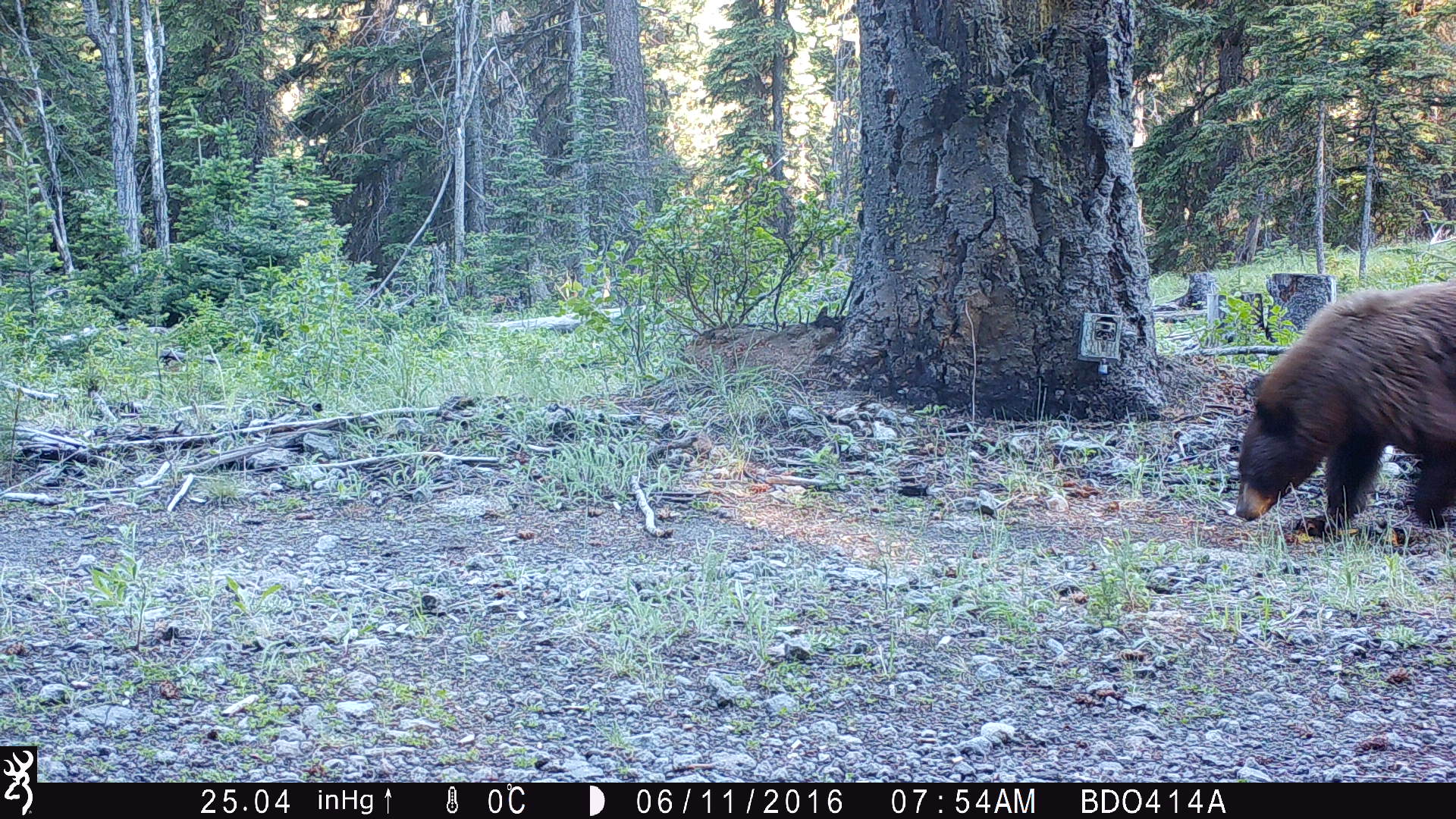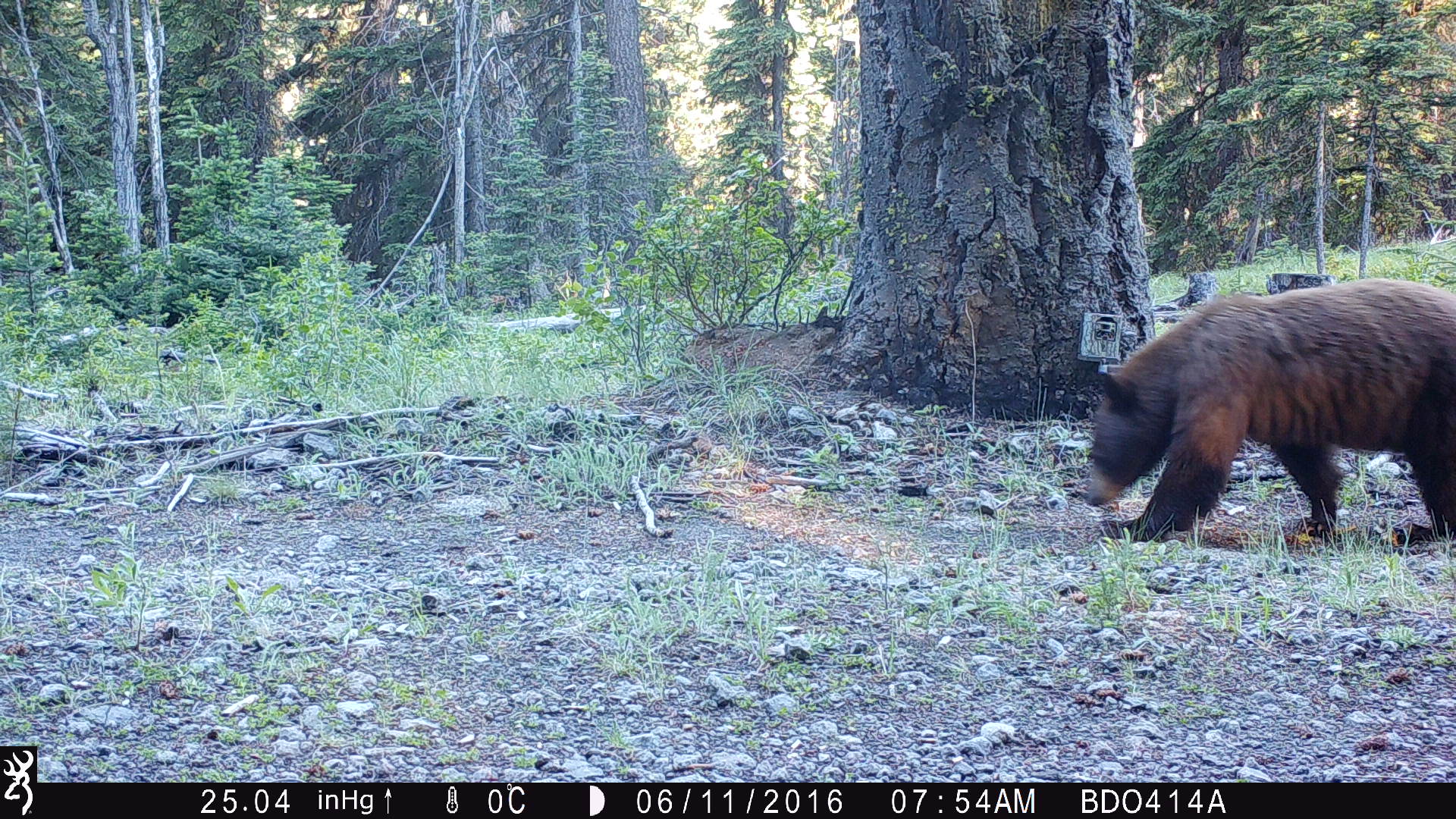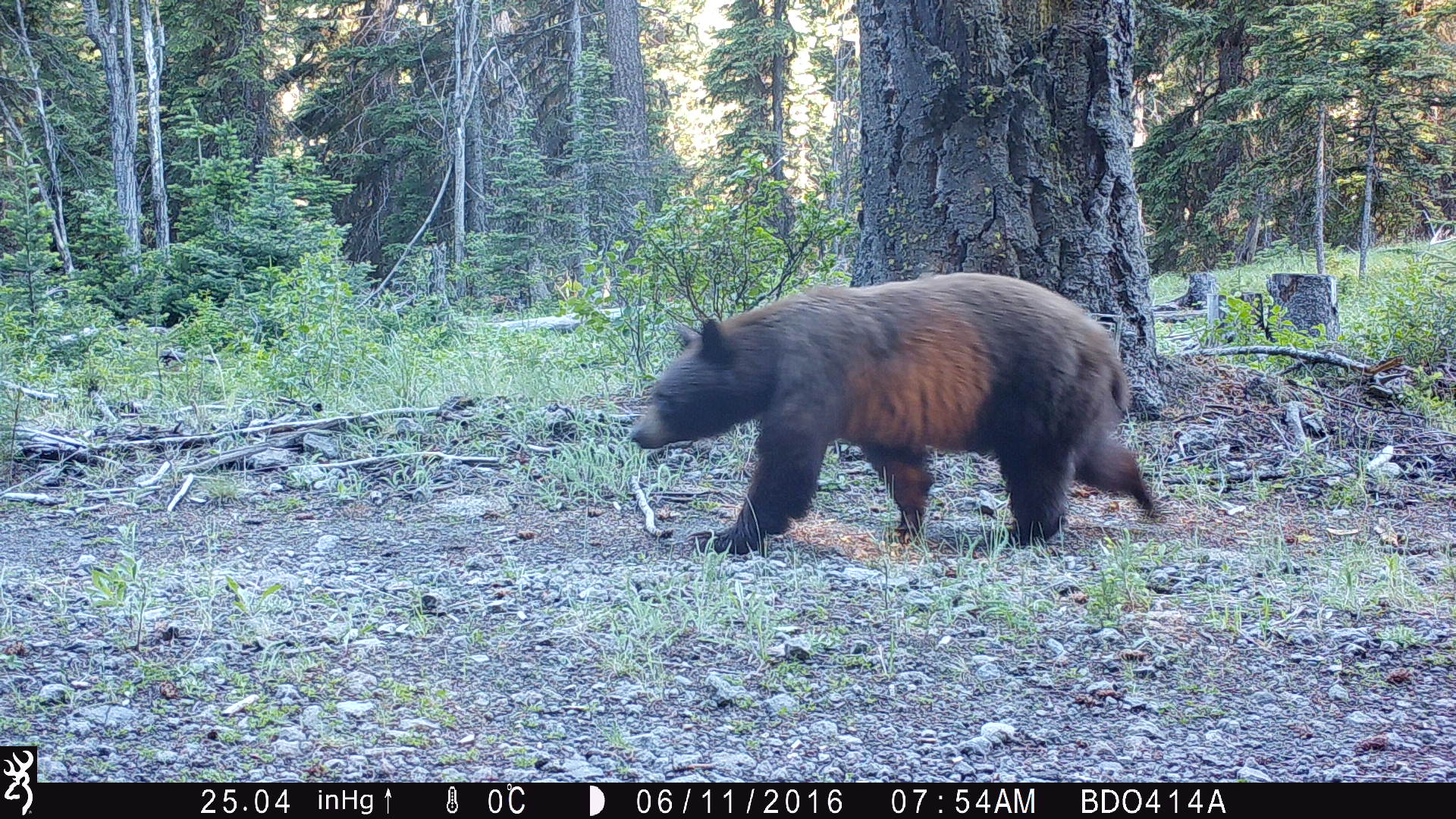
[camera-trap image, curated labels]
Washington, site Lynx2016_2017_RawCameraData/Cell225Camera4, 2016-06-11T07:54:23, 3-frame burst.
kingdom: Animalia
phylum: Chordata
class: Mammalia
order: Carnivora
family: Ursidae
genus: Ursus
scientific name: Ursus americanus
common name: american black bear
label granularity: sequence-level